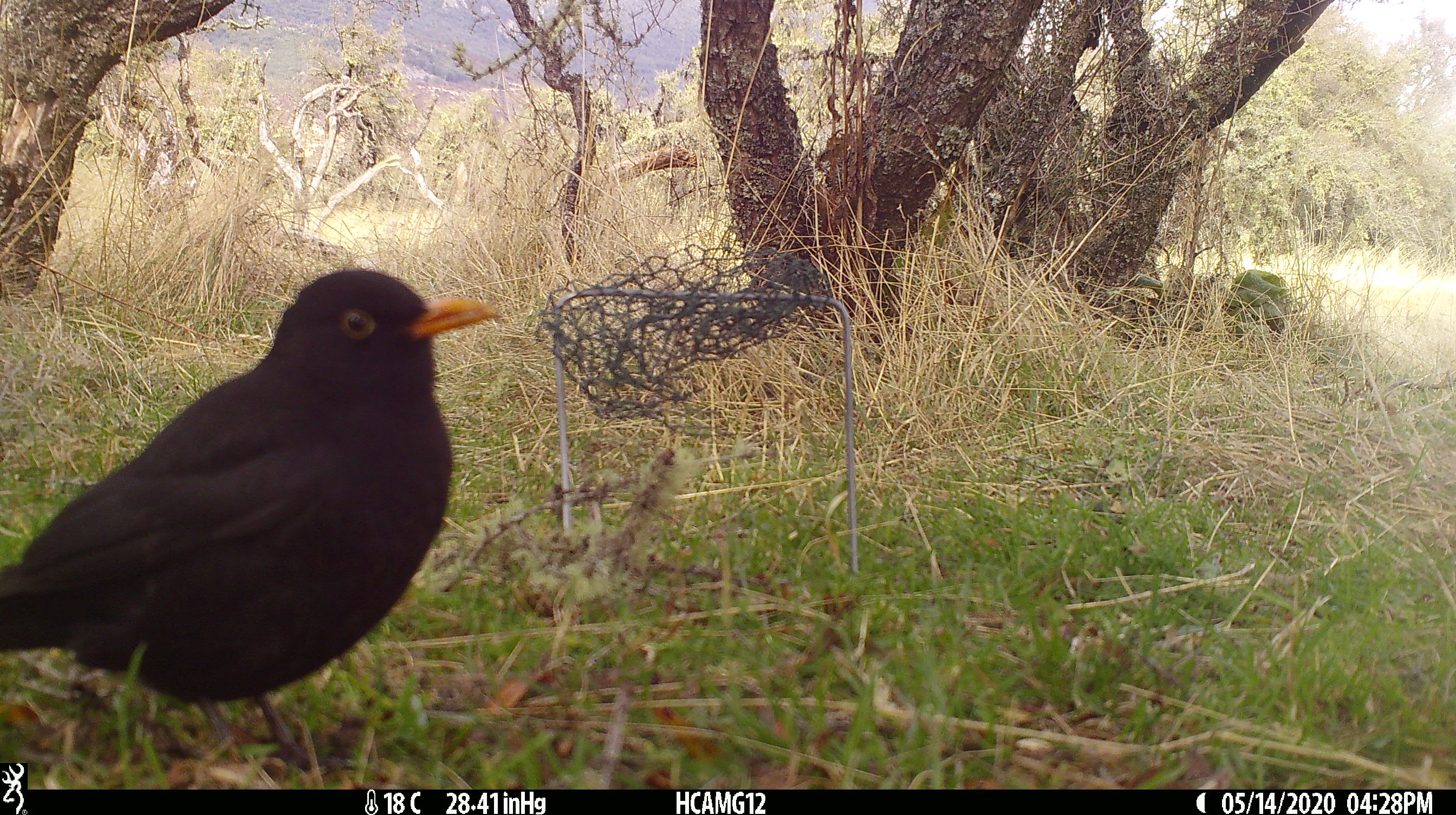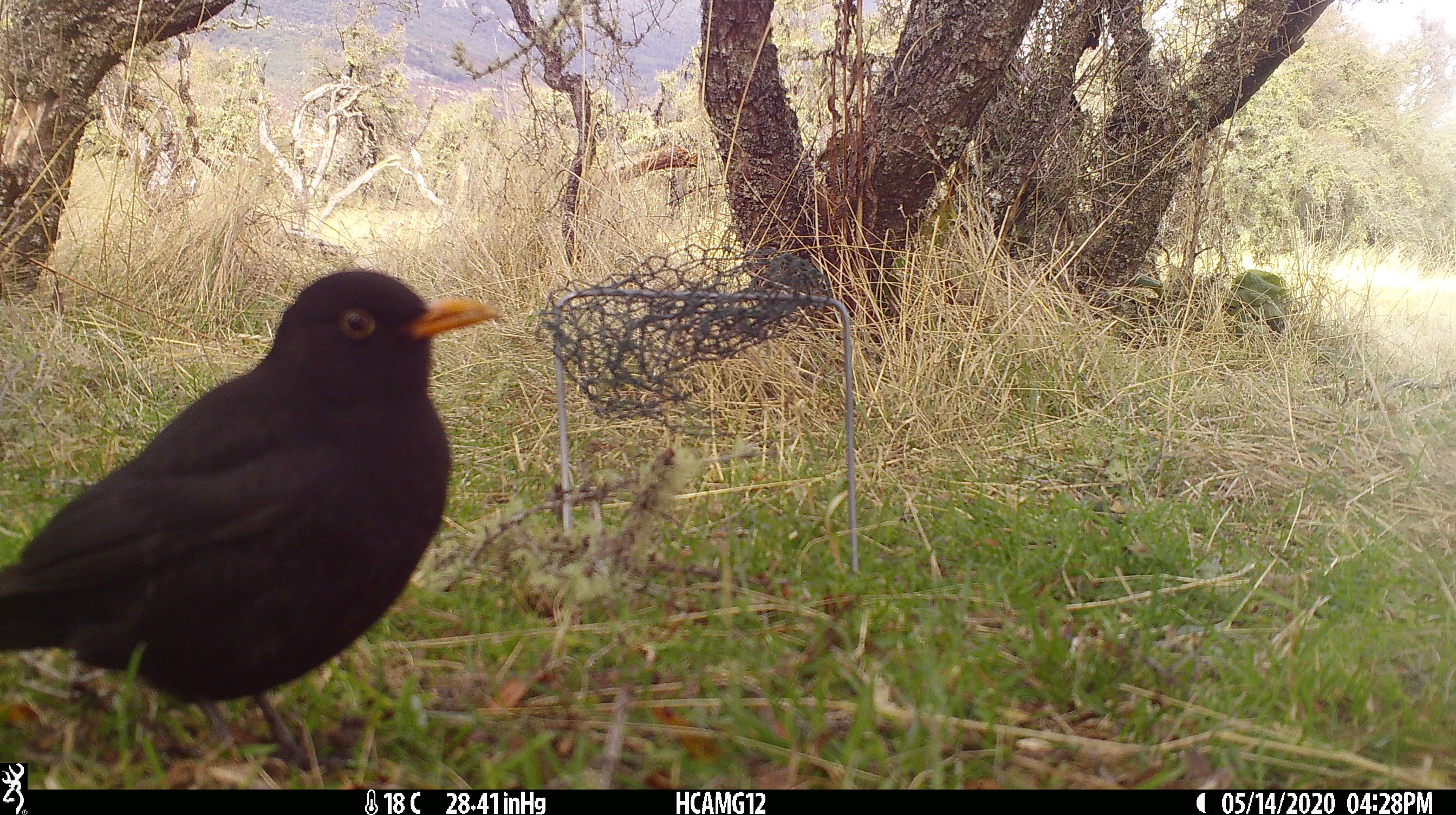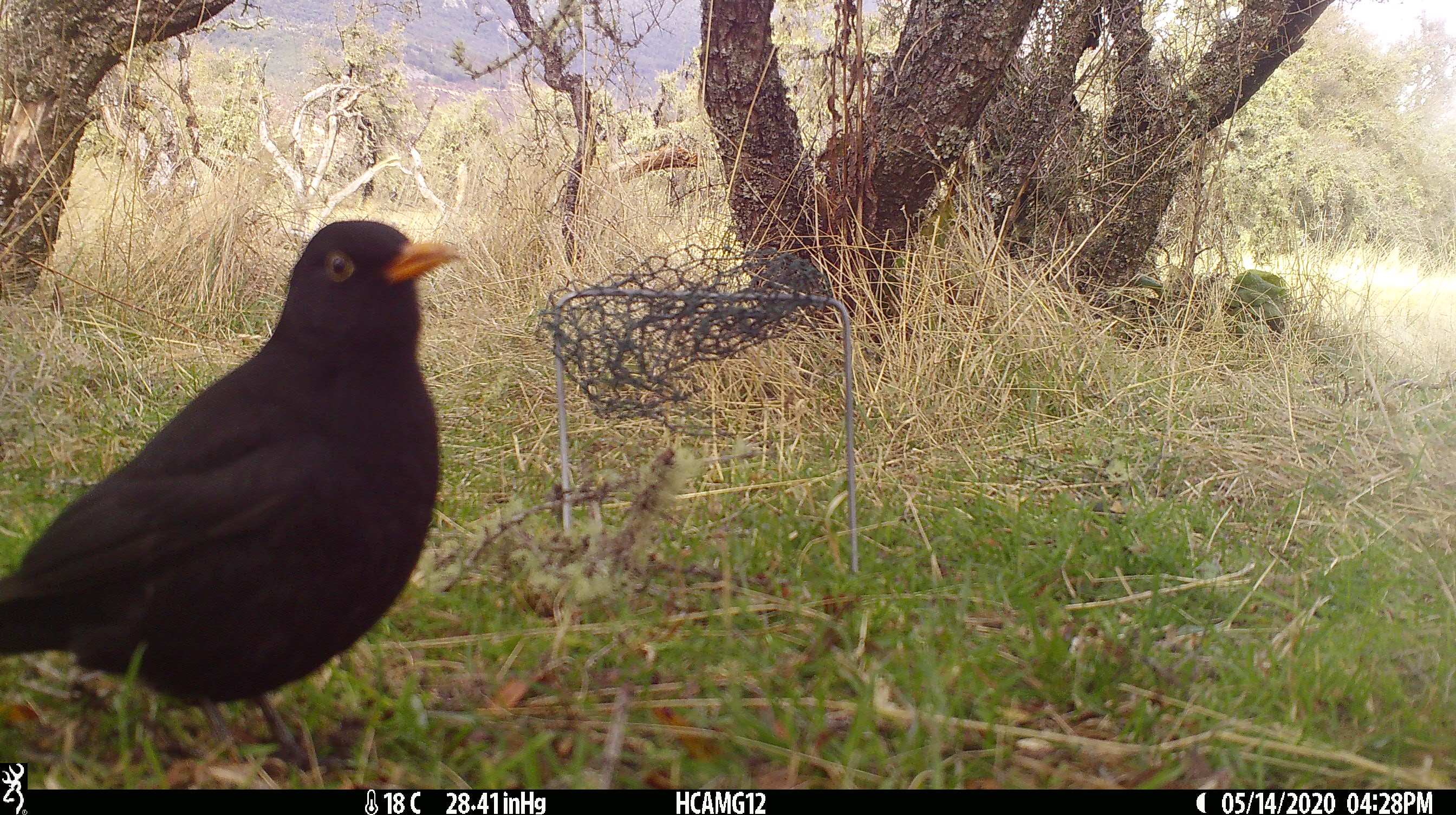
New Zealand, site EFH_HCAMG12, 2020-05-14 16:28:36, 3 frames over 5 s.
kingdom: Animalia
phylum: Chordata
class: Aves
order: Passeriformes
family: Turdidae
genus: Turdus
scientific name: Turdus merula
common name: eurasian blackbird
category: blackbird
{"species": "blackbird (eurasian blackbird) (Turdus merula)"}